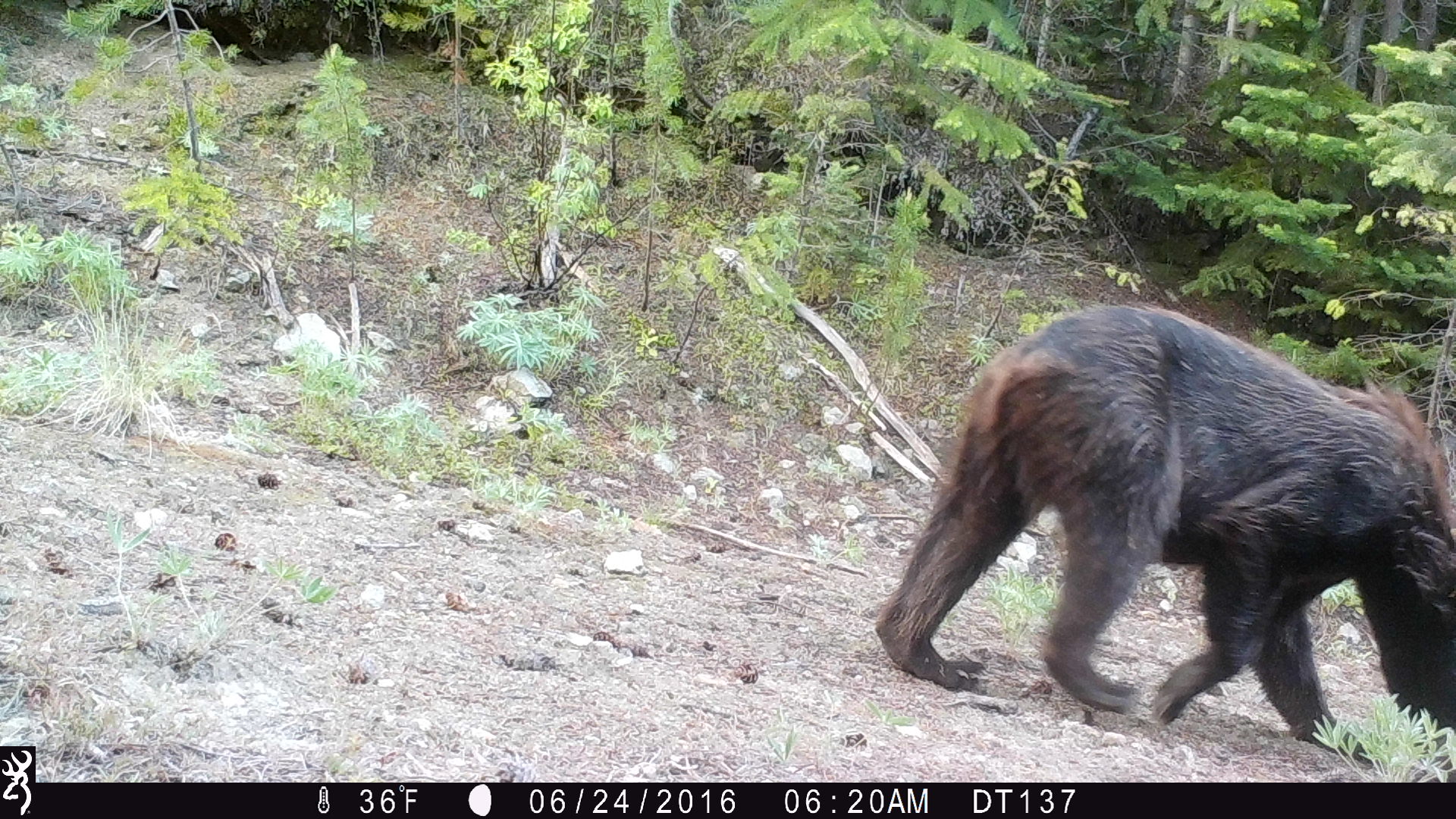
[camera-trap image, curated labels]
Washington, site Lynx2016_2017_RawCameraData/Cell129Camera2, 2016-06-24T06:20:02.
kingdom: Animalia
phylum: Chordata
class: Mammalia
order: Carnivora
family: Ursidae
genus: Ursus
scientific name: Ursus americanus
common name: american black bear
Ursus americanus (american black bear). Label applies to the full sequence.